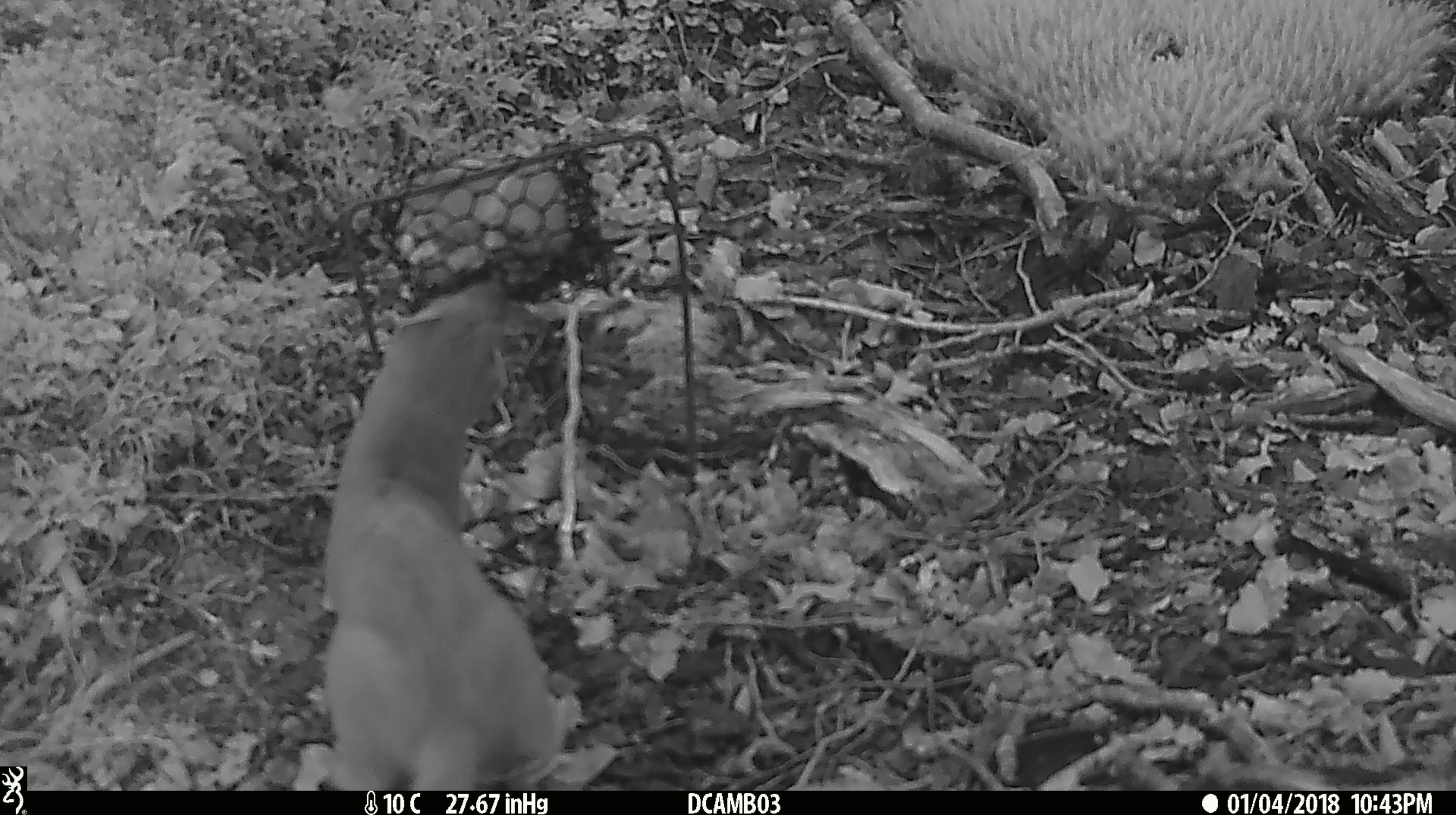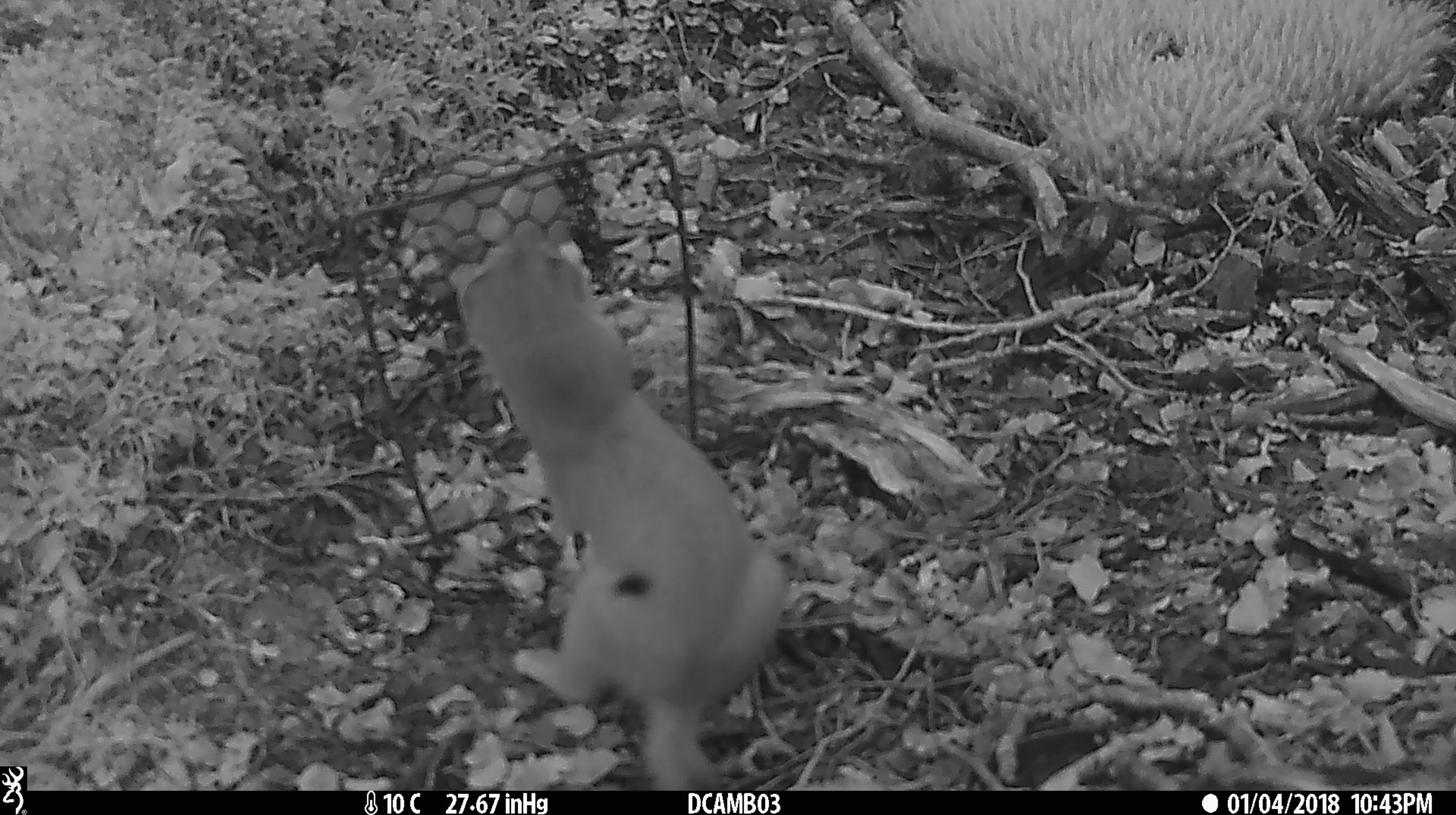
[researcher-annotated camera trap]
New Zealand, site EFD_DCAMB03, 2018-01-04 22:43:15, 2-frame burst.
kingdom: Animalia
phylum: Chordata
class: Mammalia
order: Carnivora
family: Mustelidae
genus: Mustela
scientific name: Mustela erminea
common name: stoat